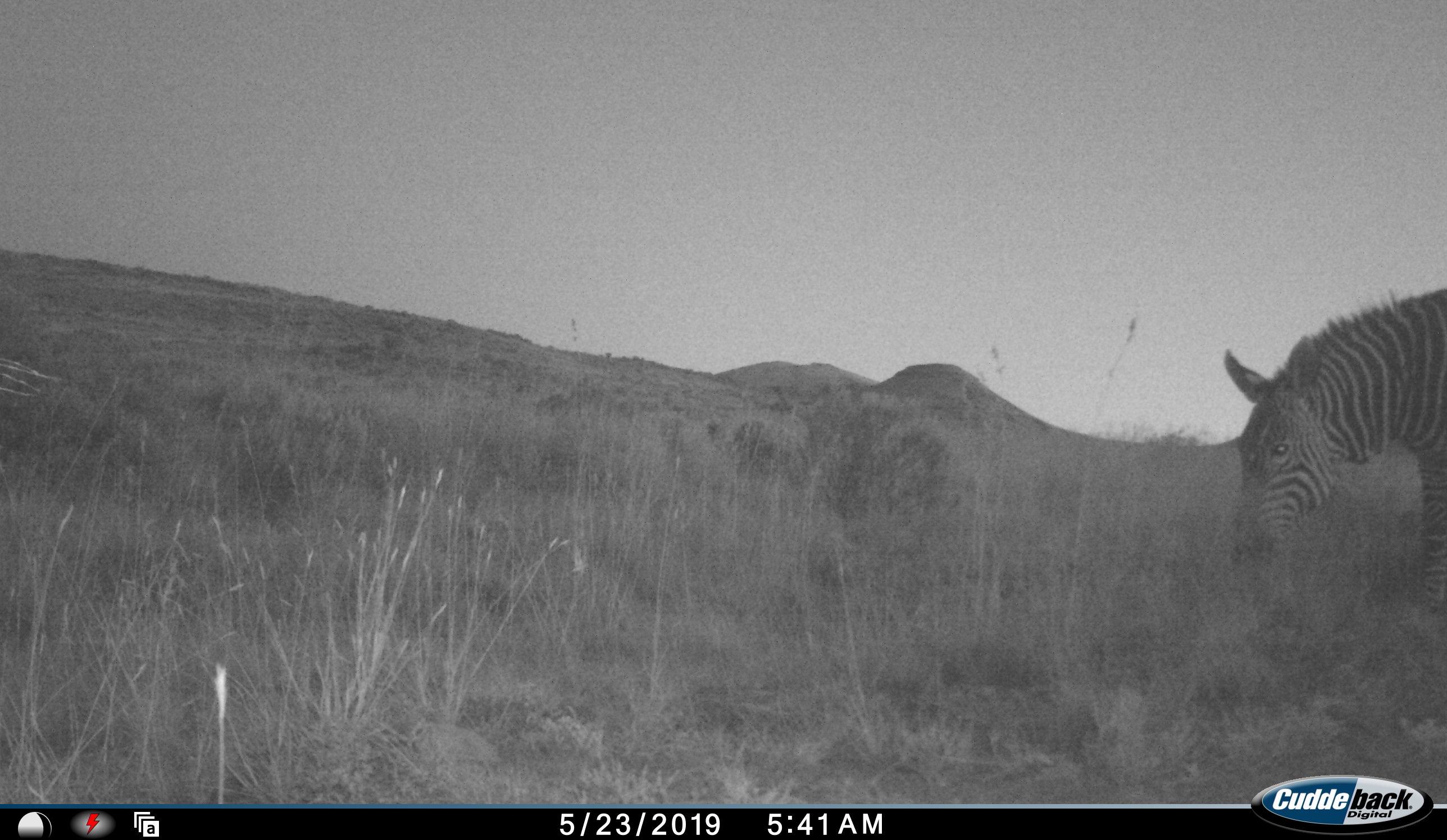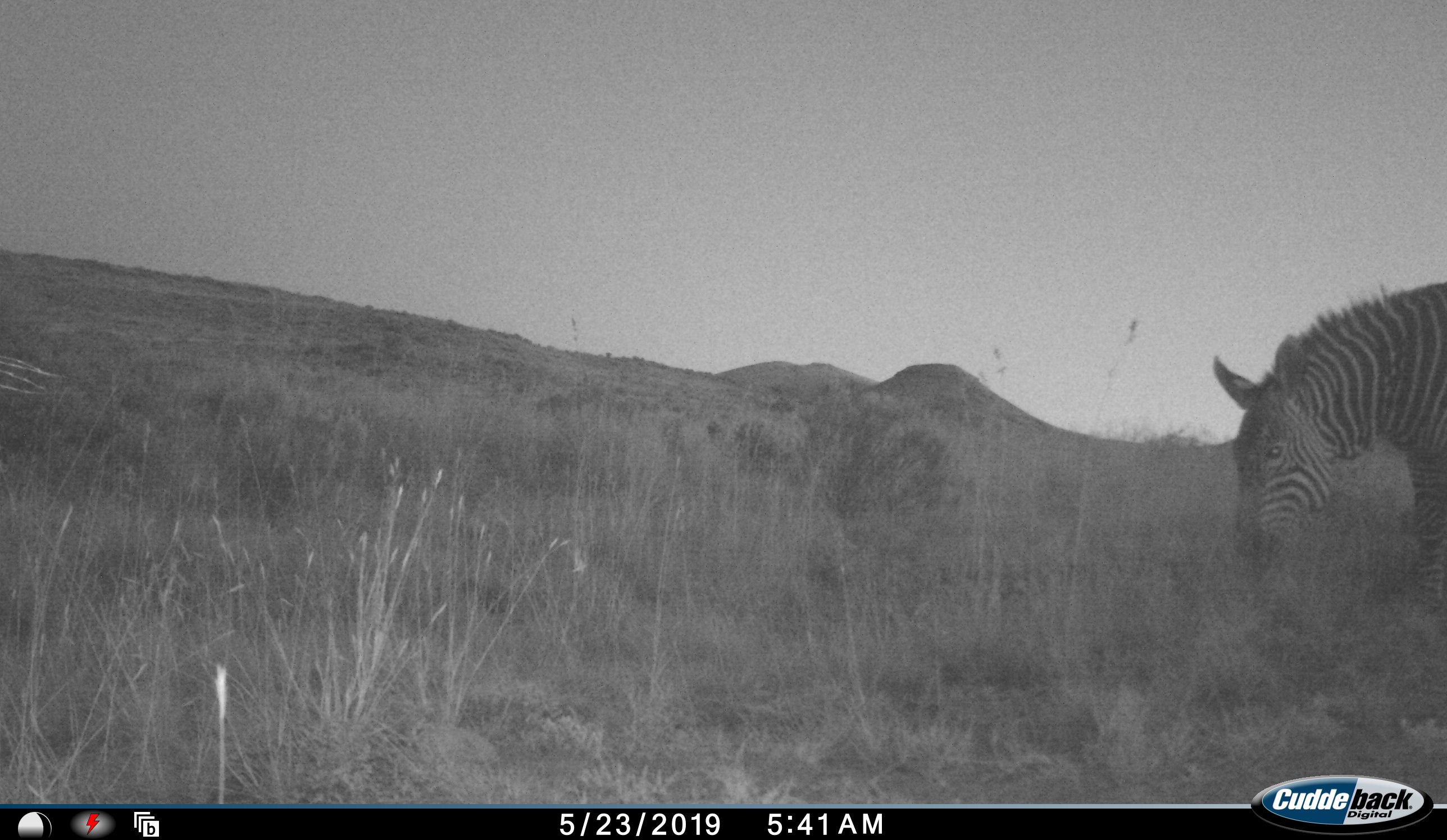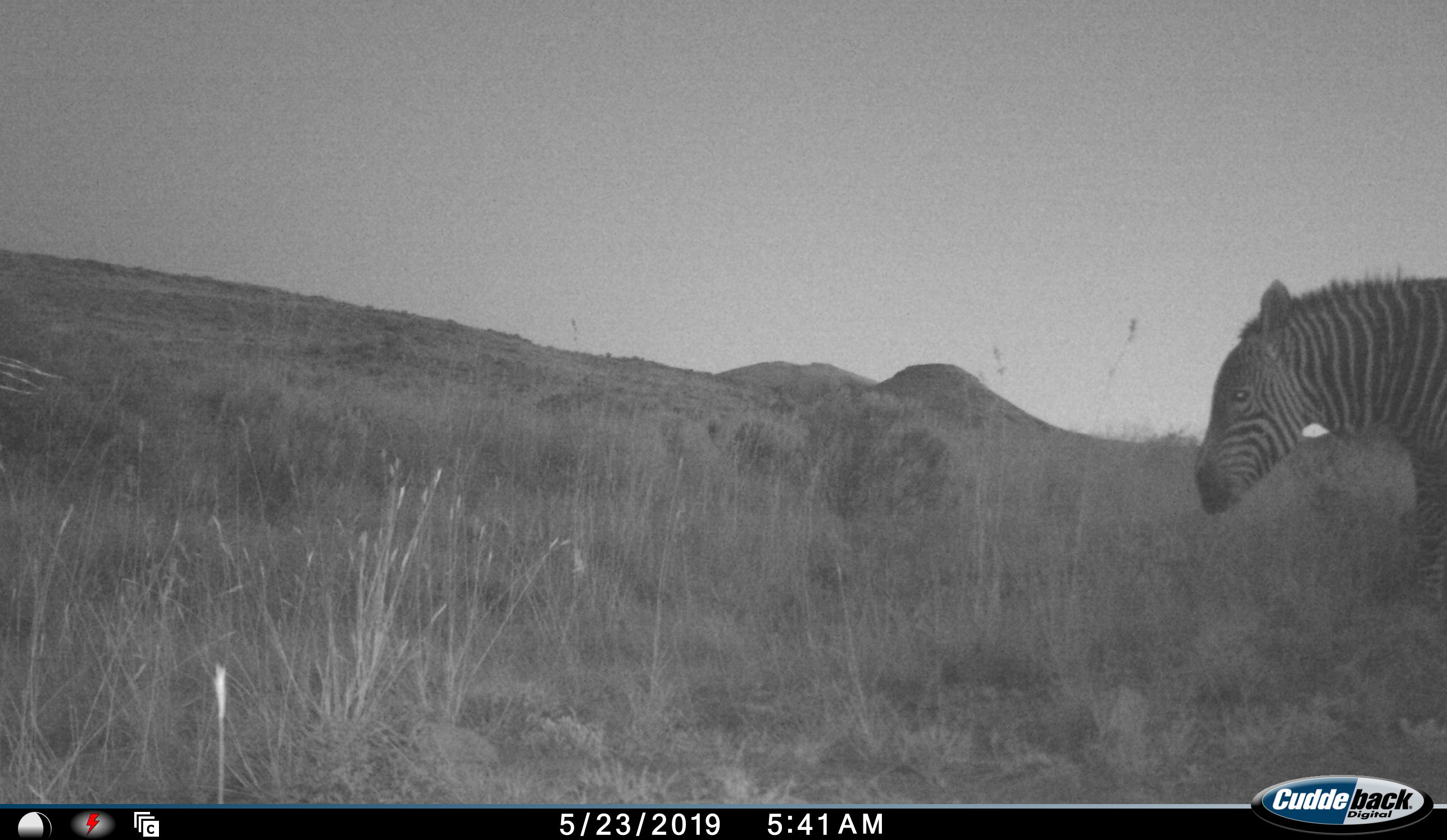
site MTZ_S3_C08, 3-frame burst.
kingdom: Animalia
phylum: Chordata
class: Mammalia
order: Perissodactyla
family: Equidae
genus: Equus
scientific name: Equus zebra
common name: mountain zebra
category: zebramountain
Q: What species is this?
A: Zebramountain (mountain zebra) (Equus zebra).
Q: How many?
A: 1.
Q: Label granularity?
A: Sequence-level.